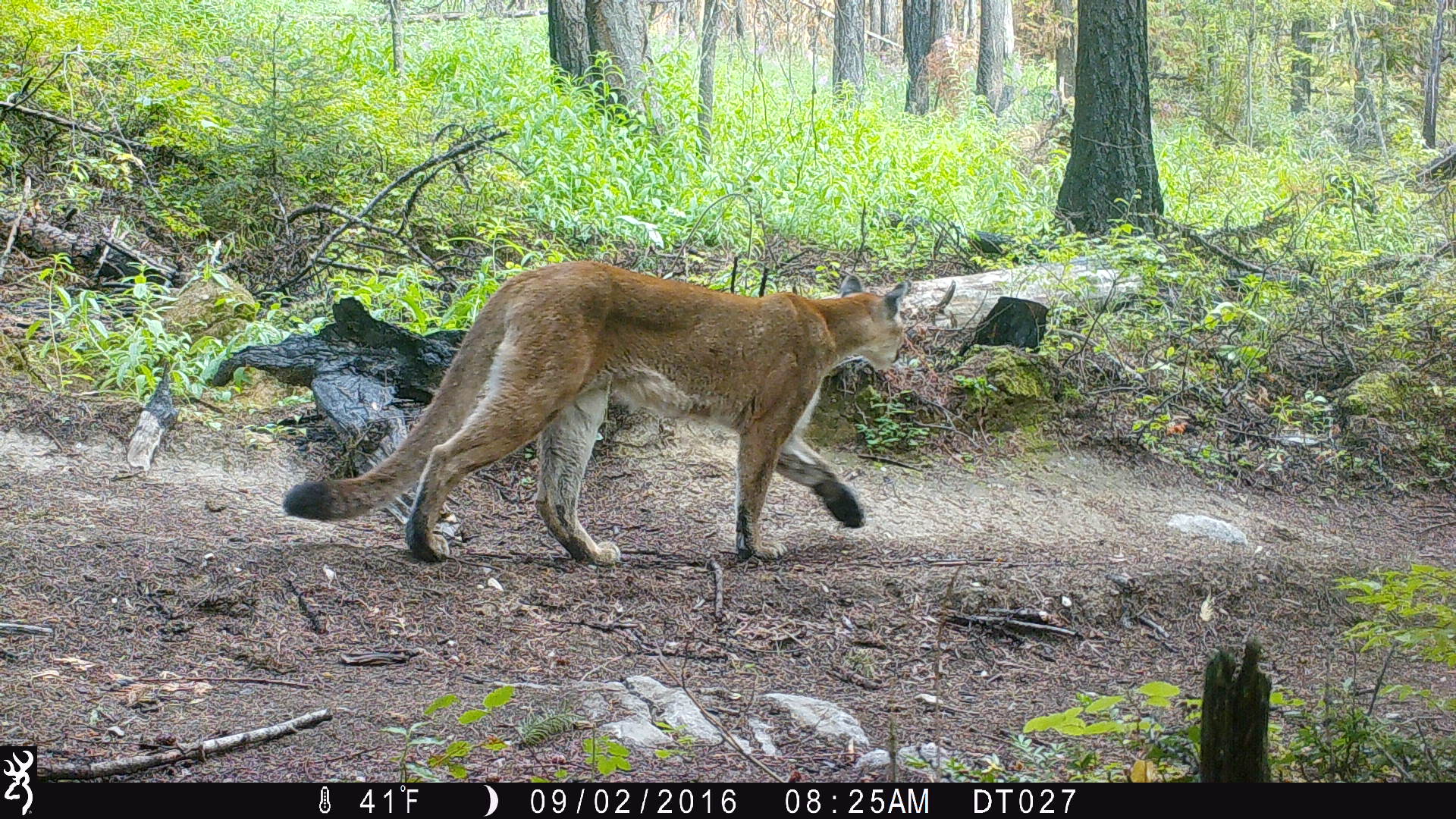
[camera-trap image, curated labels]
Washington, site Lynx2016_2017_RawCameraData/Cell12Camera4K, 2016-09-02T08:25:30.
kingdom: Animalia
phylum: Chordata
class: Mammalia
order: Carnivora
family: Felidae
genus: Puma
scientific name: Puma concolor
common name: mountain lion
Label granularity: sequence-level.